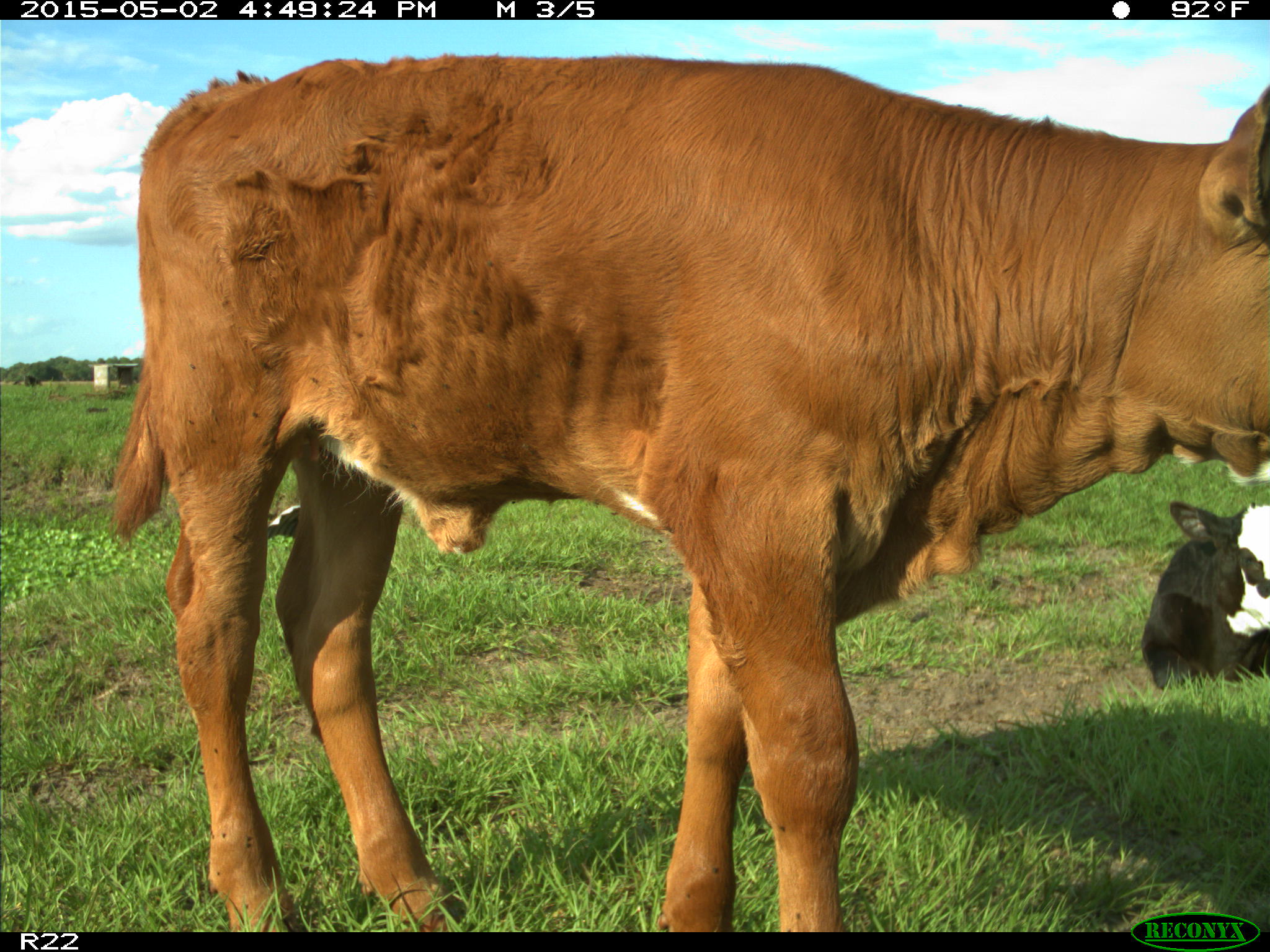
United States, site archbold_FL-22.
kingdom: Animalia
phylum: Chordata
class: Mammalia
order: Artiodactyla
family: Bovidae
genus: Bos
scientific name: Bos taurus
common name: domestic cow